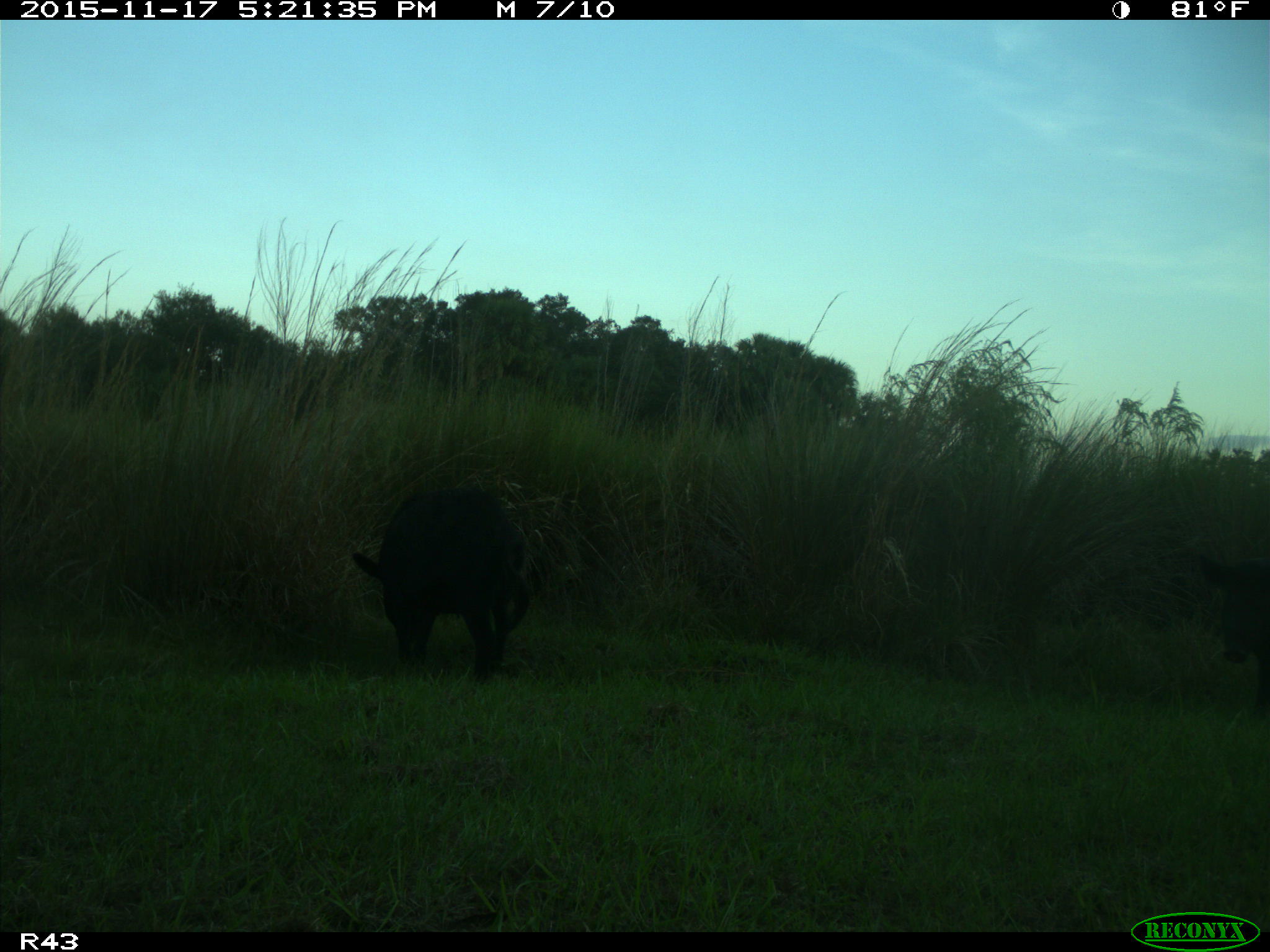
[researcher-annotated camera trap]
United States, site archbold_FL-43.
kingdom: Animalia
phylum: Chordata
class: Mammalia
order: Artiodactyla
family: Suidae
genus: Sus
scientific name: Sus scrofa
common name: wild boar